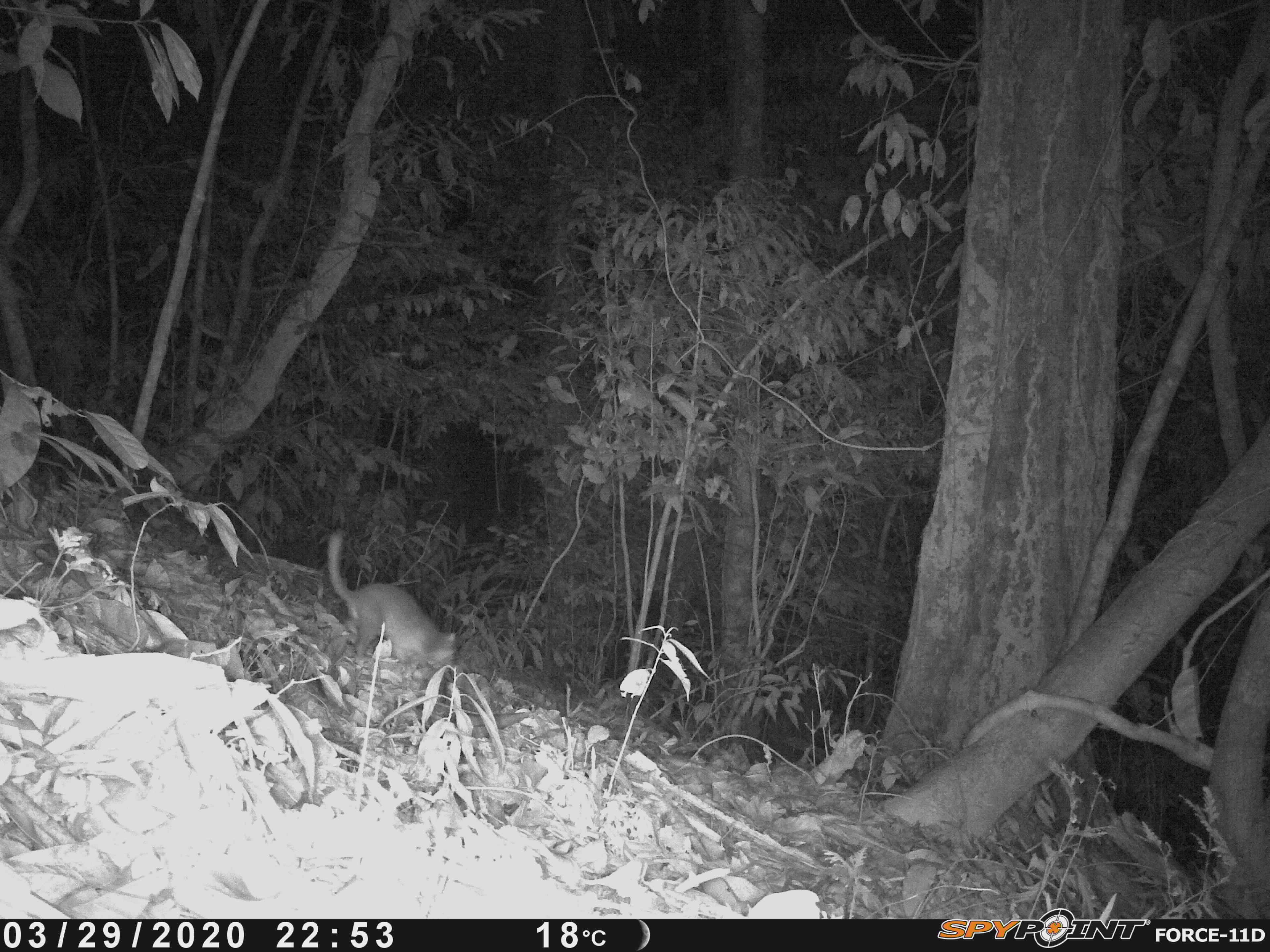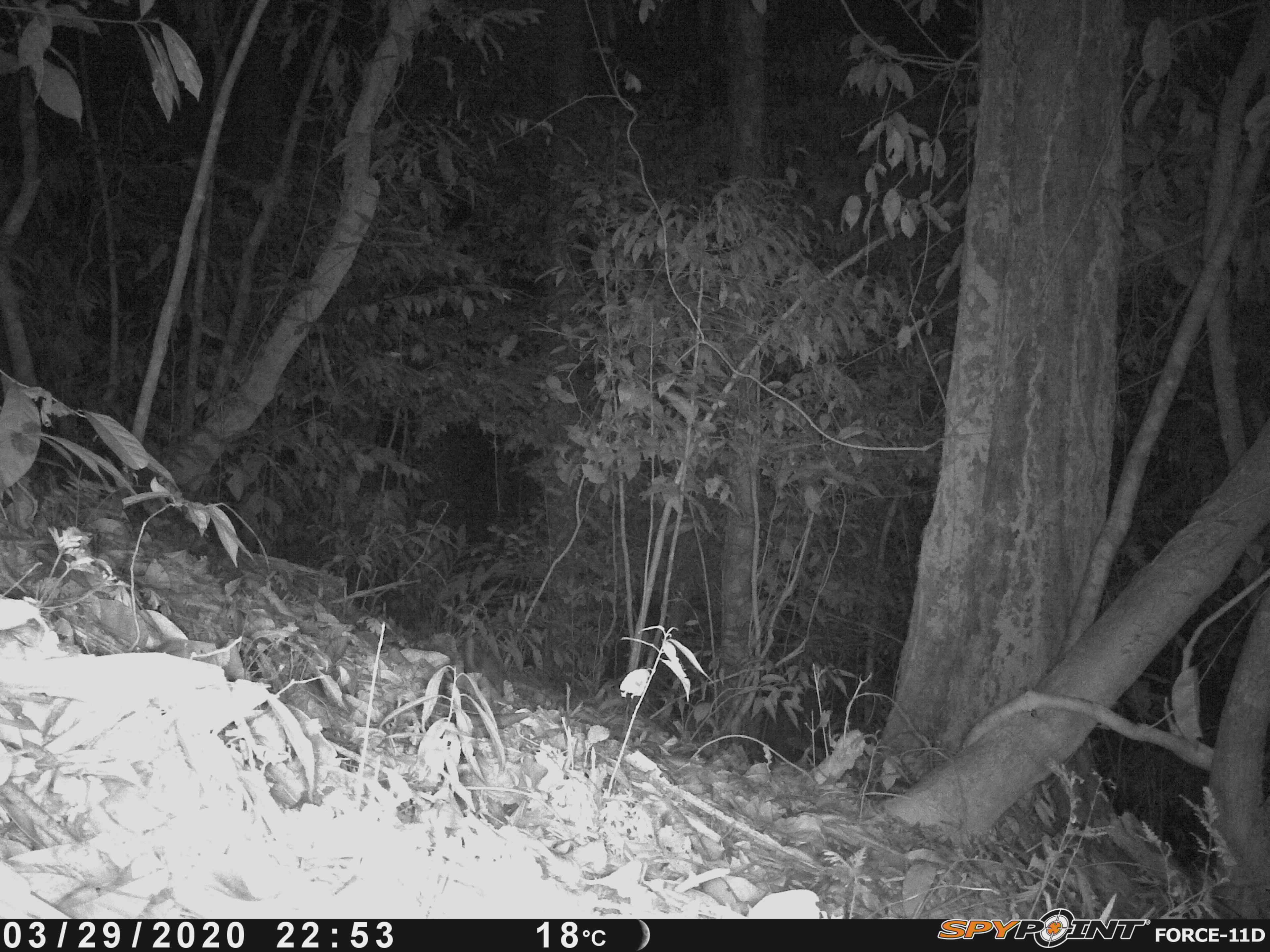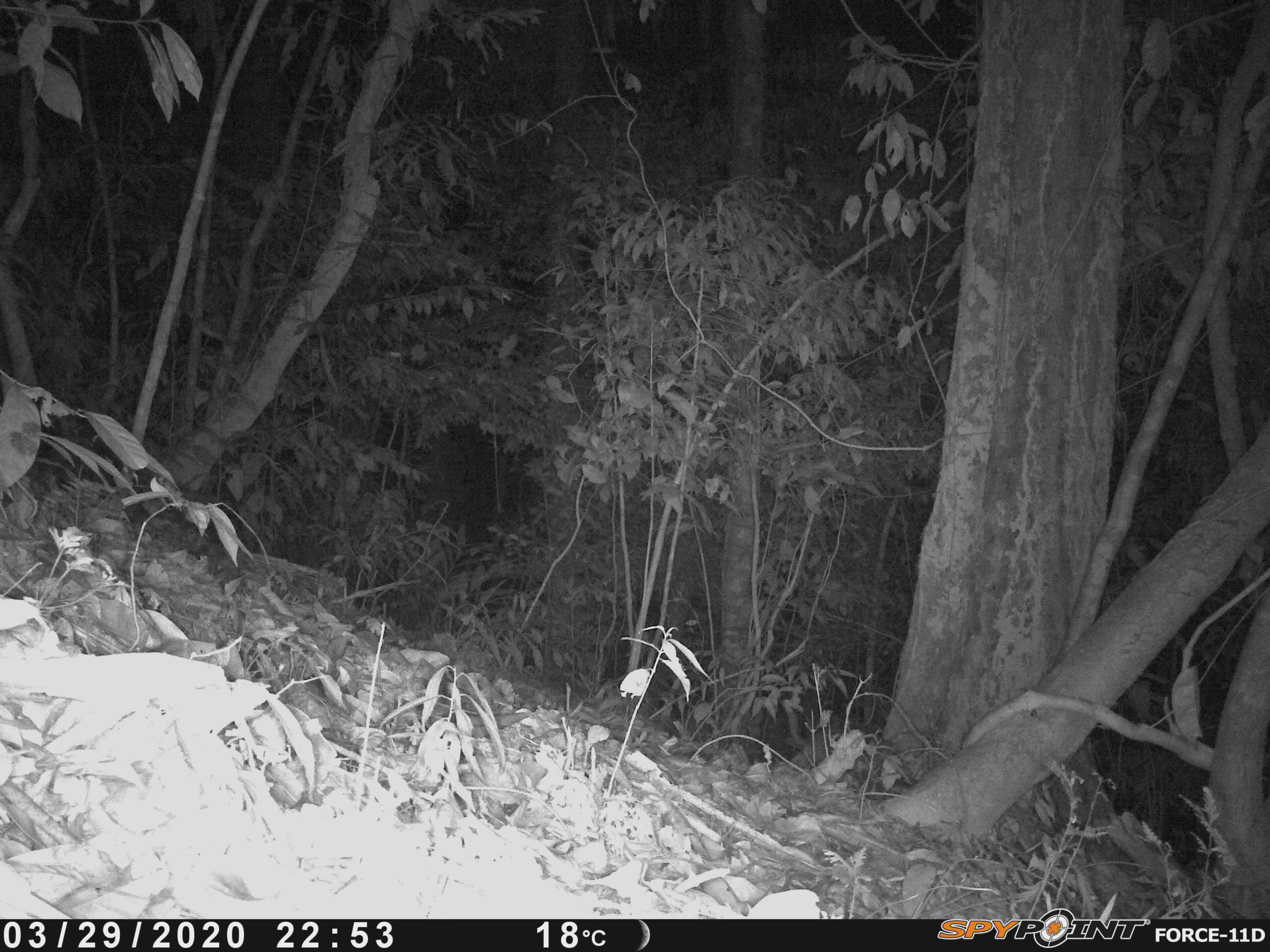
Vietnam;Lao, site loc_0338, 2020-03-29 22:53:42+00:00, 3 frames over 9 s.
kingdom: Animalia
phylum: Chordata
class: Mammalia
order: Carnivora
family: Mustelidae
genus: Melogale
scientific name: Melogale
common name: ferret badger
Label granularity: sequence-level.